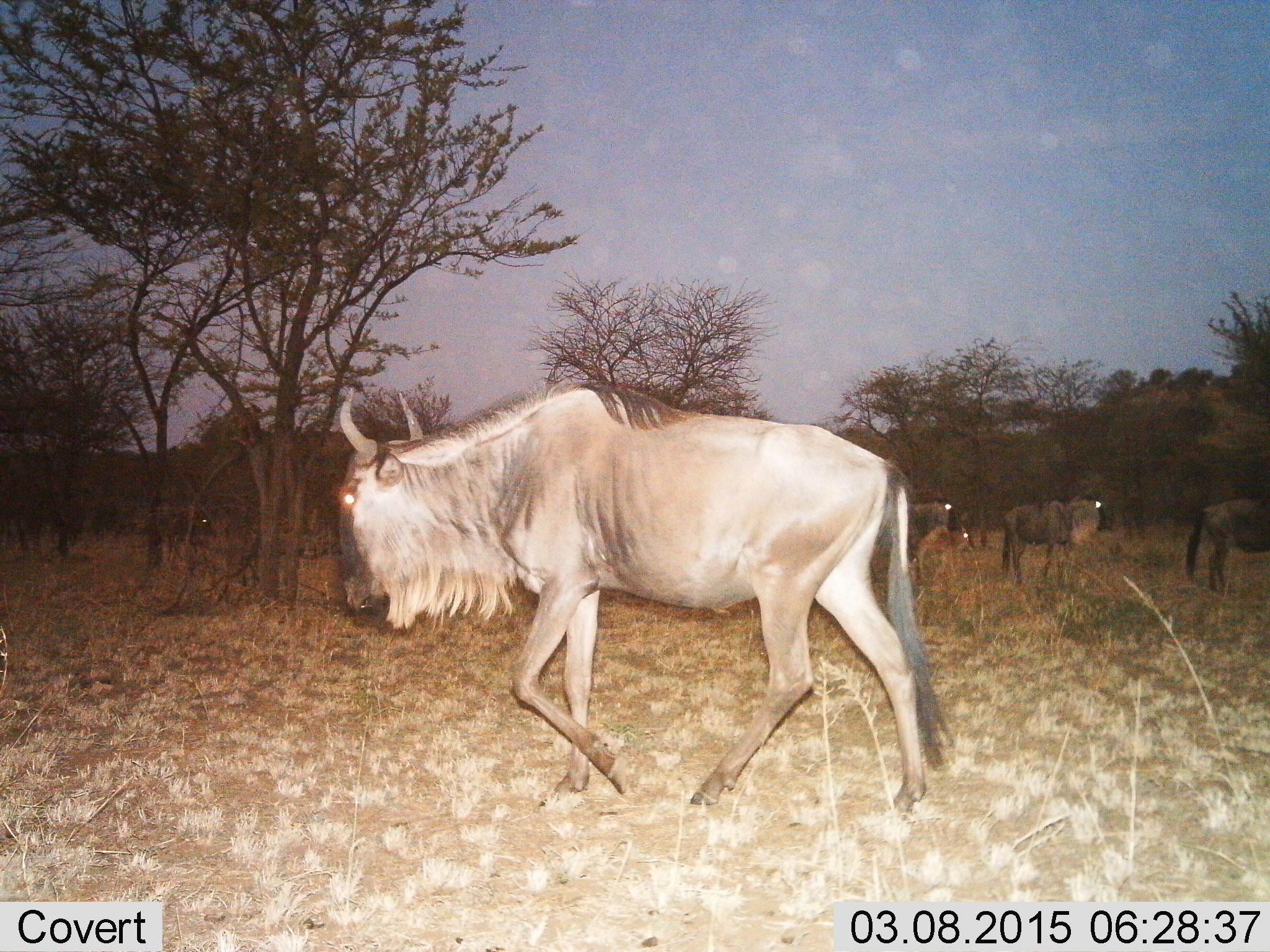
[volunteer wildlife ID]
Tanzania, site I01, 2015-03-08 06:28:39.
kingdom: Animalia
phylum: Chordata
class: Mammalia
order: Artiodactyla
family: Bovidae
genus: Connochaetes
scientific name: Connochaetes taurinus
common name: blue wildebeest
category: wildebeest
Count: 4.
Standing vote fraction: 90%.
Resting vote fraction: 0%.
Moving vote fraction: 100%.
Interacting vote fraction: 0%.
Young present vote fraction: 0%.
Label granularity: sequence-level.